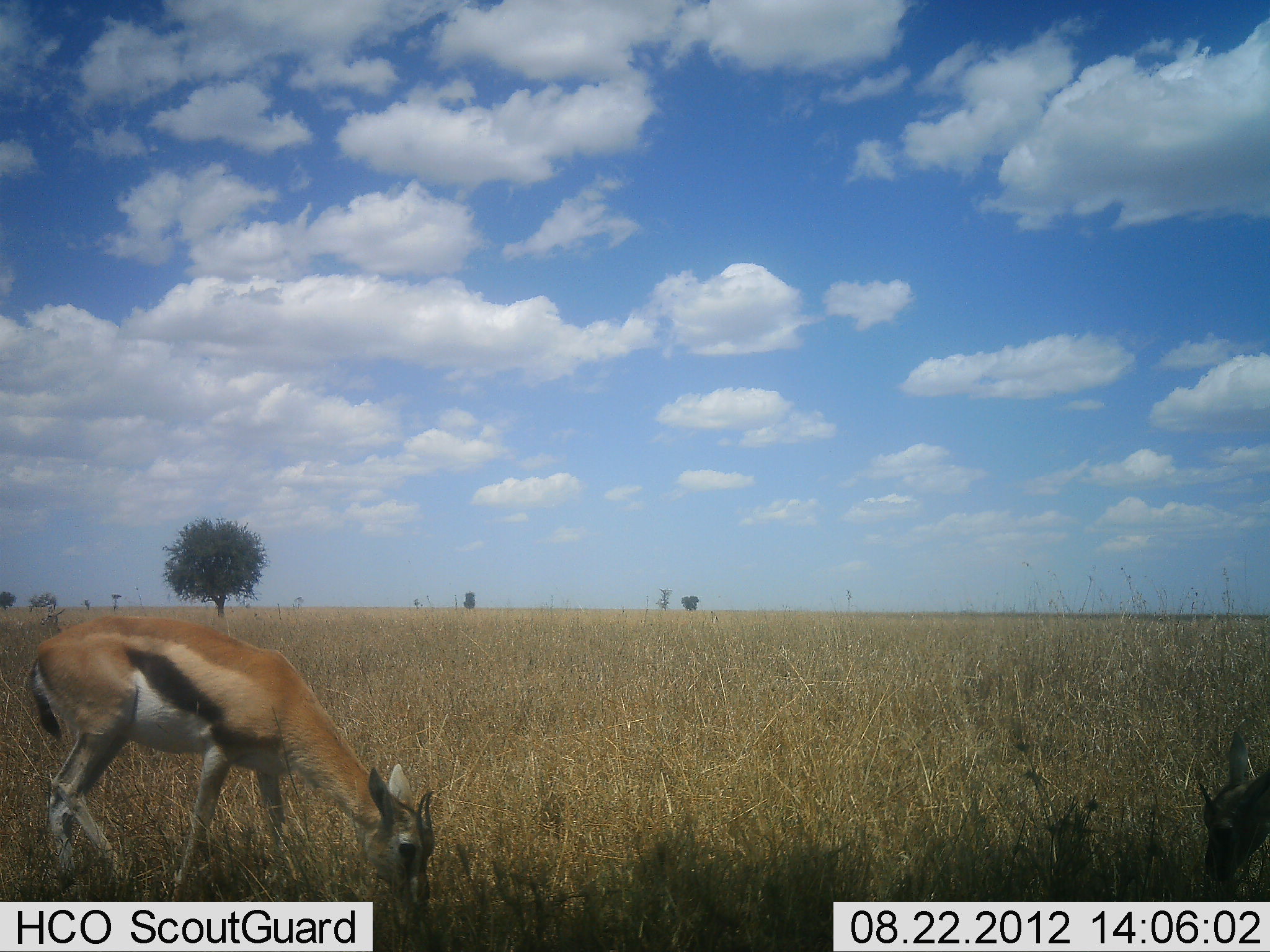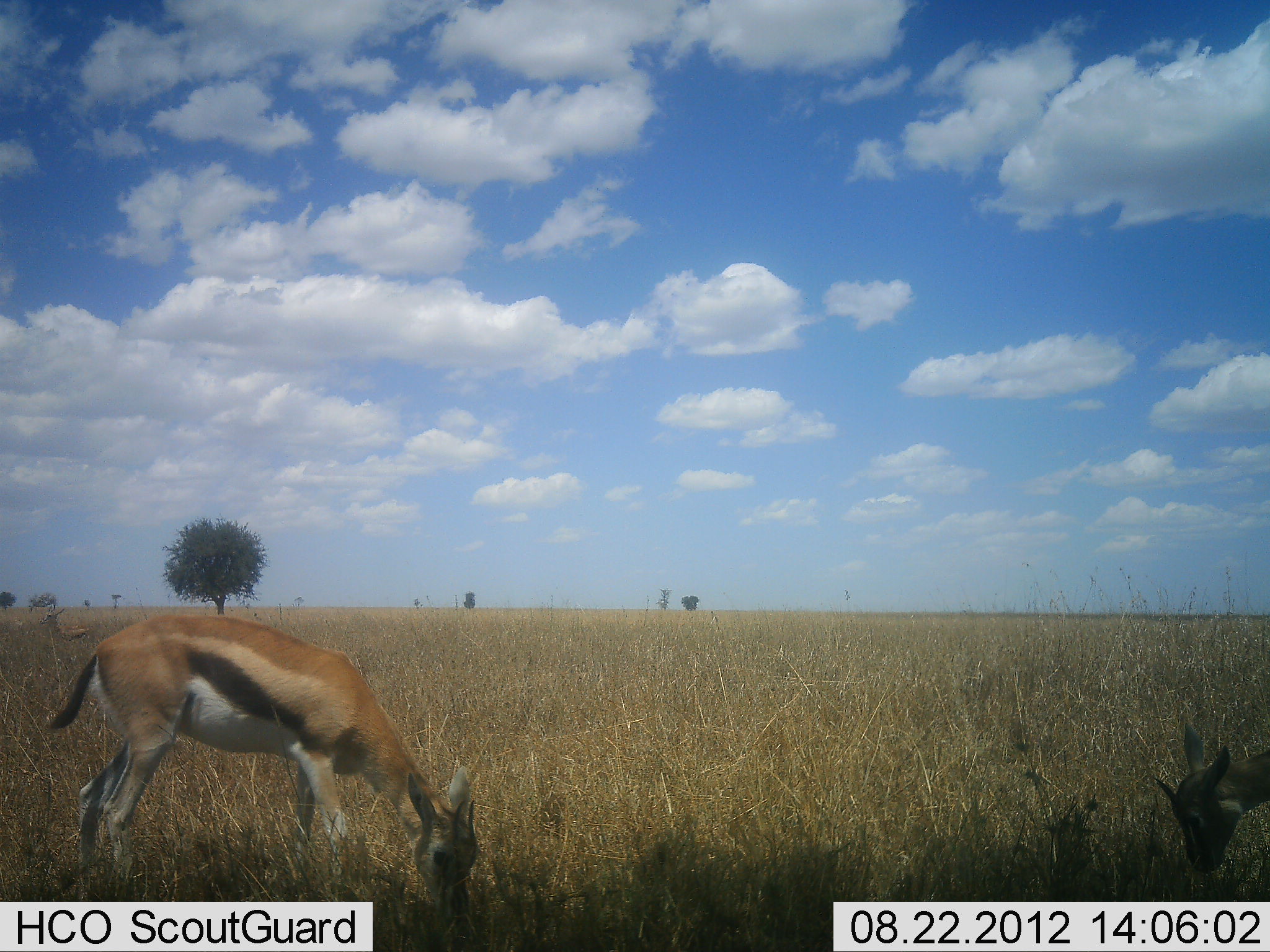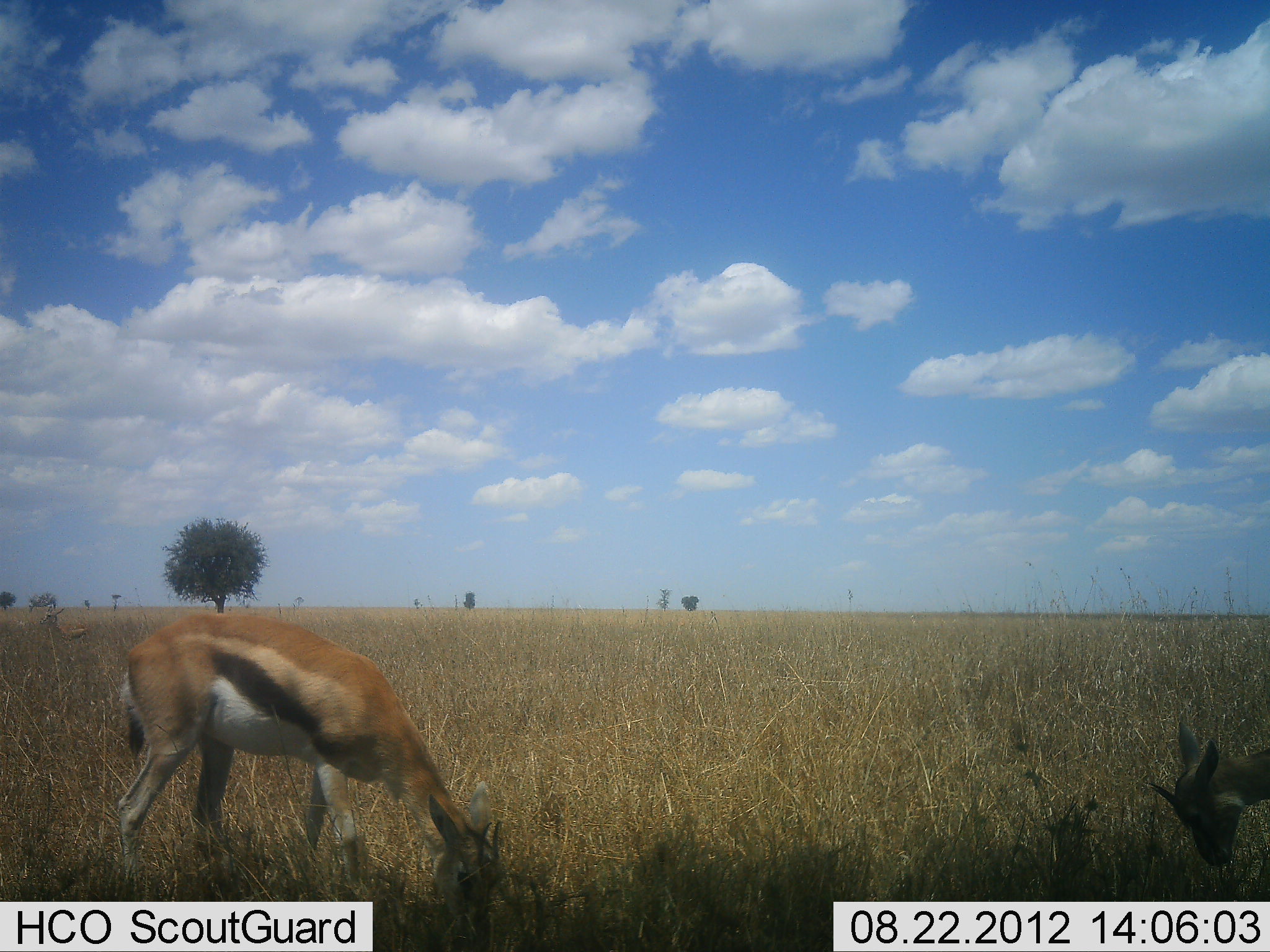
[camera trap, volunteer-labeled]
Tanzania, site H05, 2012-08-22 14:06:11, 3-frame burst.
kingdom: Animalia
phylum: Chordata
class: Mammalia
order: Artiodactyla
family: Bovidae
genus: Eudorcas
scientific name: Eudorcas thomsonii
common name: thomson's gazelle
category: gazellethomsons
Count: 3.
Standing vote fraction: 50%.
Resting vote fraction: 0%.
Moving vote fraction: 10%.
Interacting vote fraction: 0%.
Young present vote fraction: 0%.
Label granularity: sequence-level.